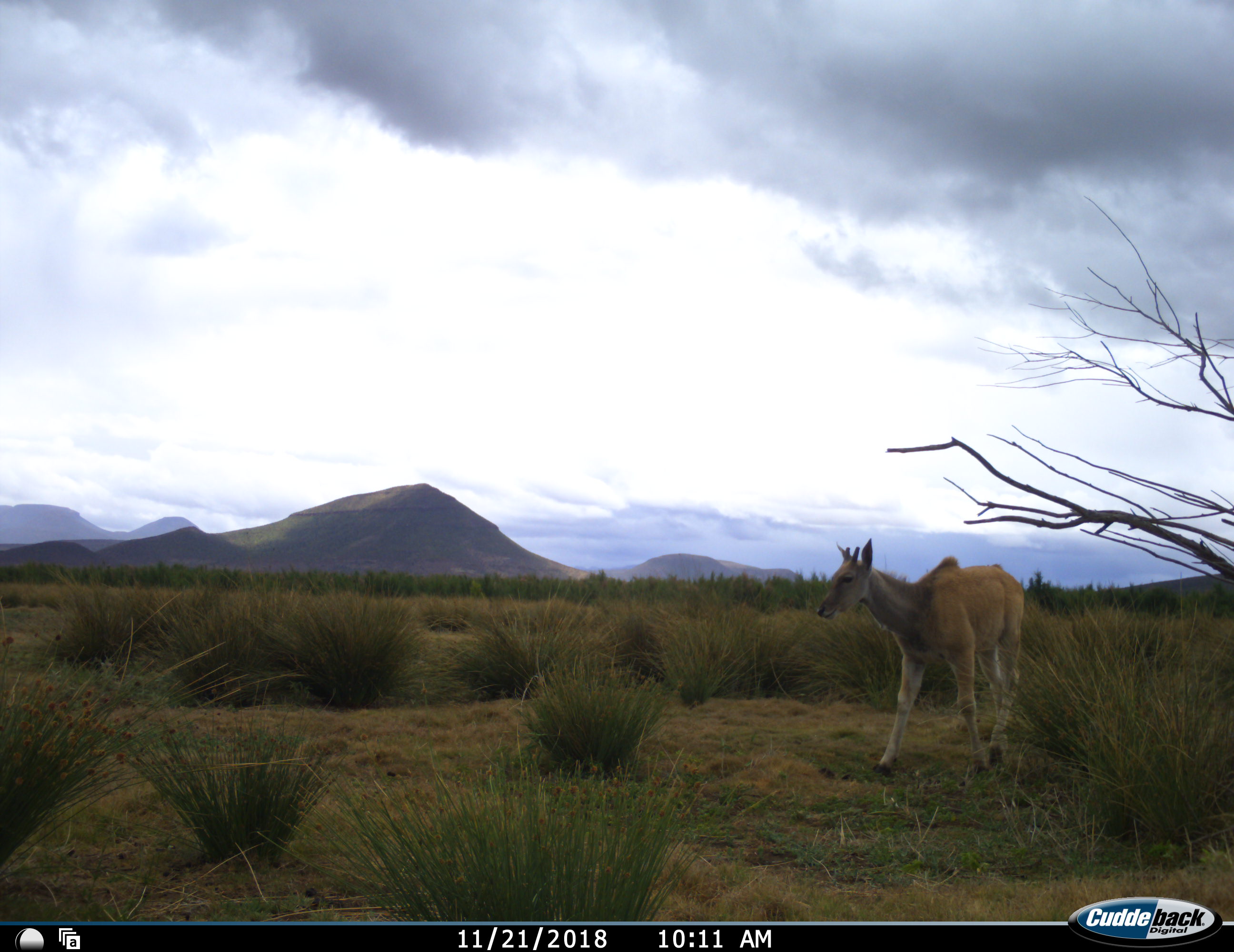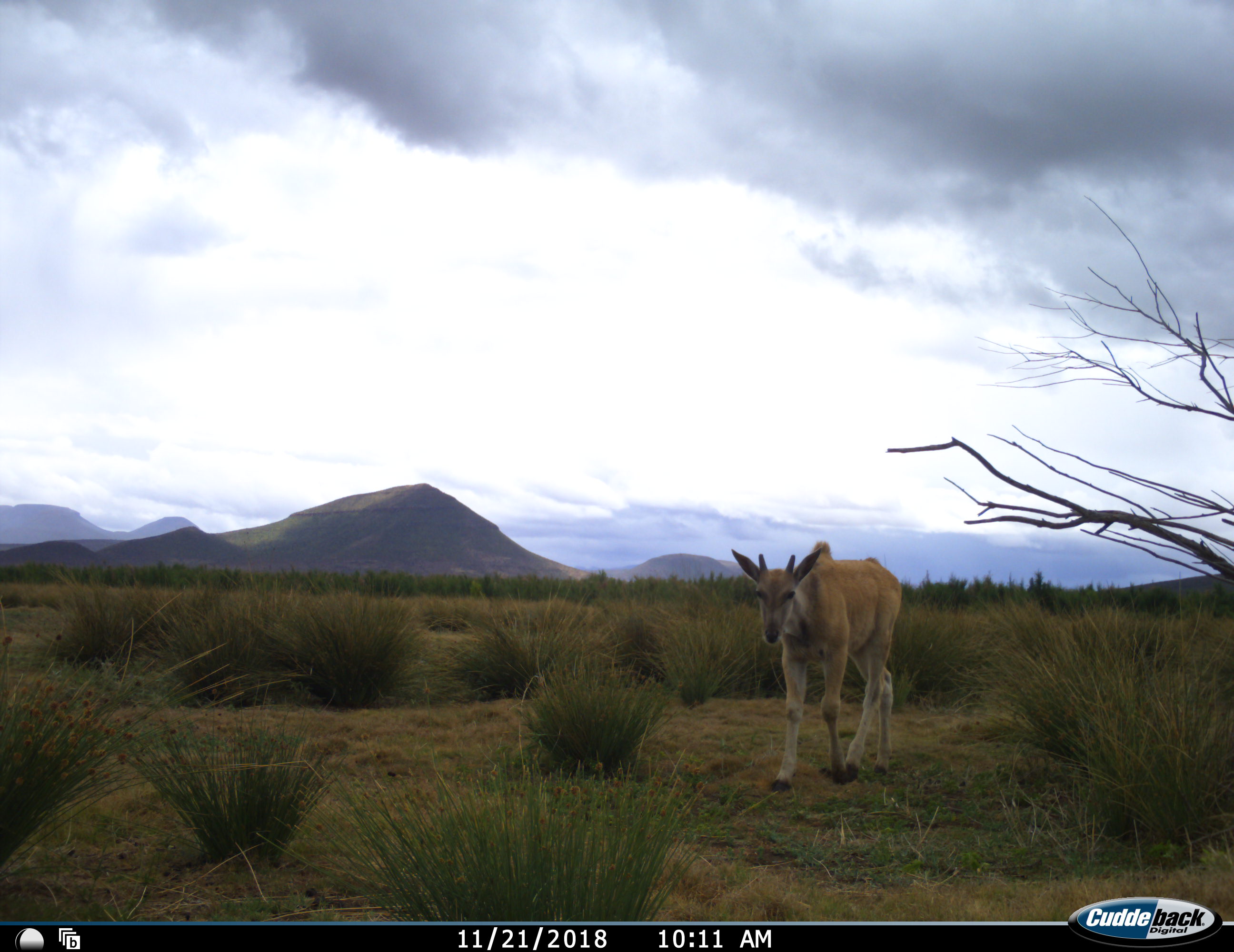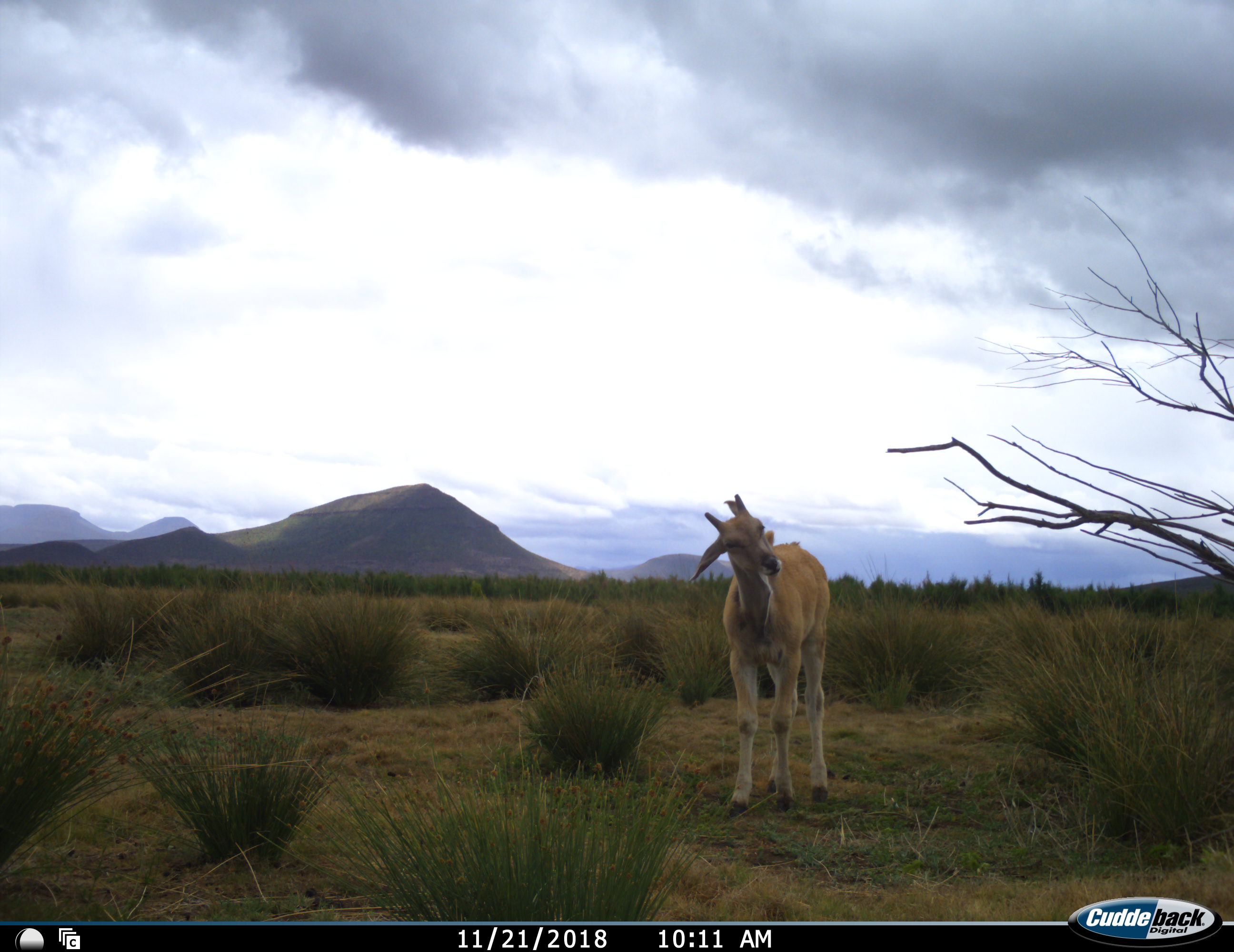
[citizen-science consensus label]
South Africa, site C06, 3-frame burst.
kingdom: Animalia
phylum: Chordata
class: Mammalia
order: Artiodactyla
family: Bovidae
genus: Tragelaphus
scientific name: Tragelaphus oryx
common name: eland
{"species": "eland (Tragelaphus oryx)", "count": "1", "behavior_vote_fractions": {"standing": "14%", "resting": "0%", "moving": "100%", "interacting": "0%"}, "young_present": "71%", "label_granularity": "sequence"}